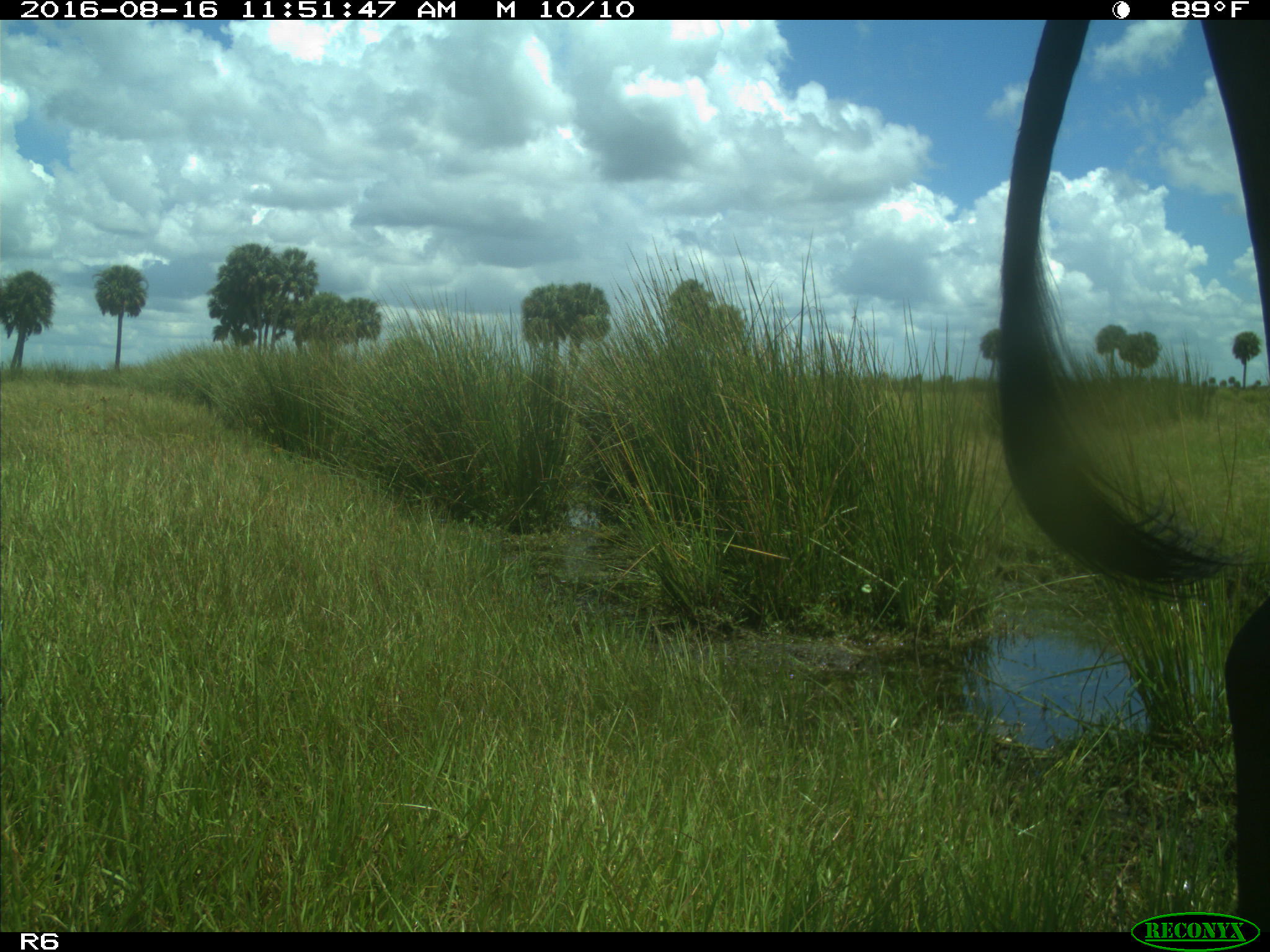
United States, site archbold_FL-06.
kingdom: Animalia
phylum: Chordata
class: Mammalia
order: Artiodactyla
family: Bovidae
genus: Bos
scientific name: Bos taurus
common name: domestic cow